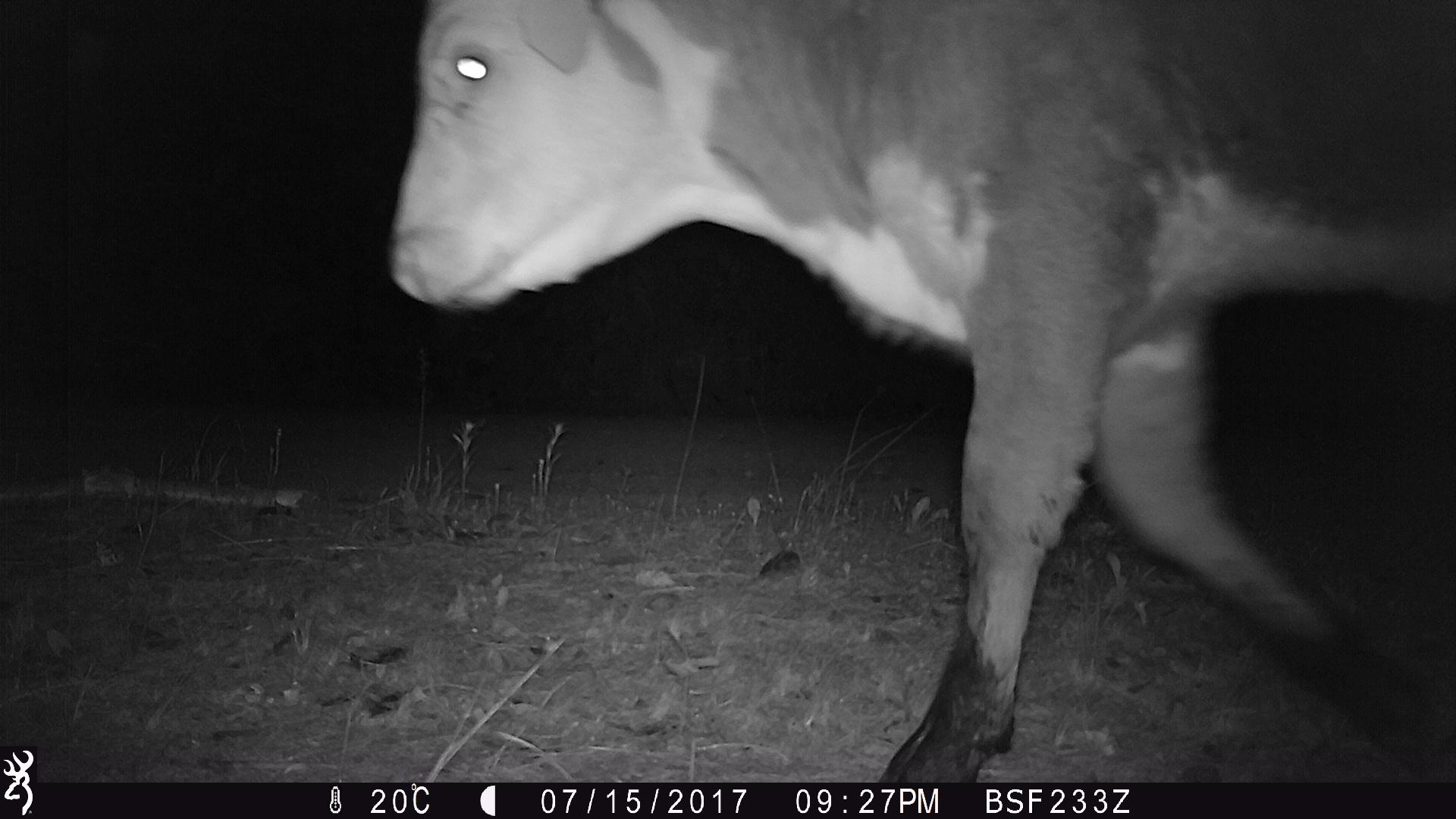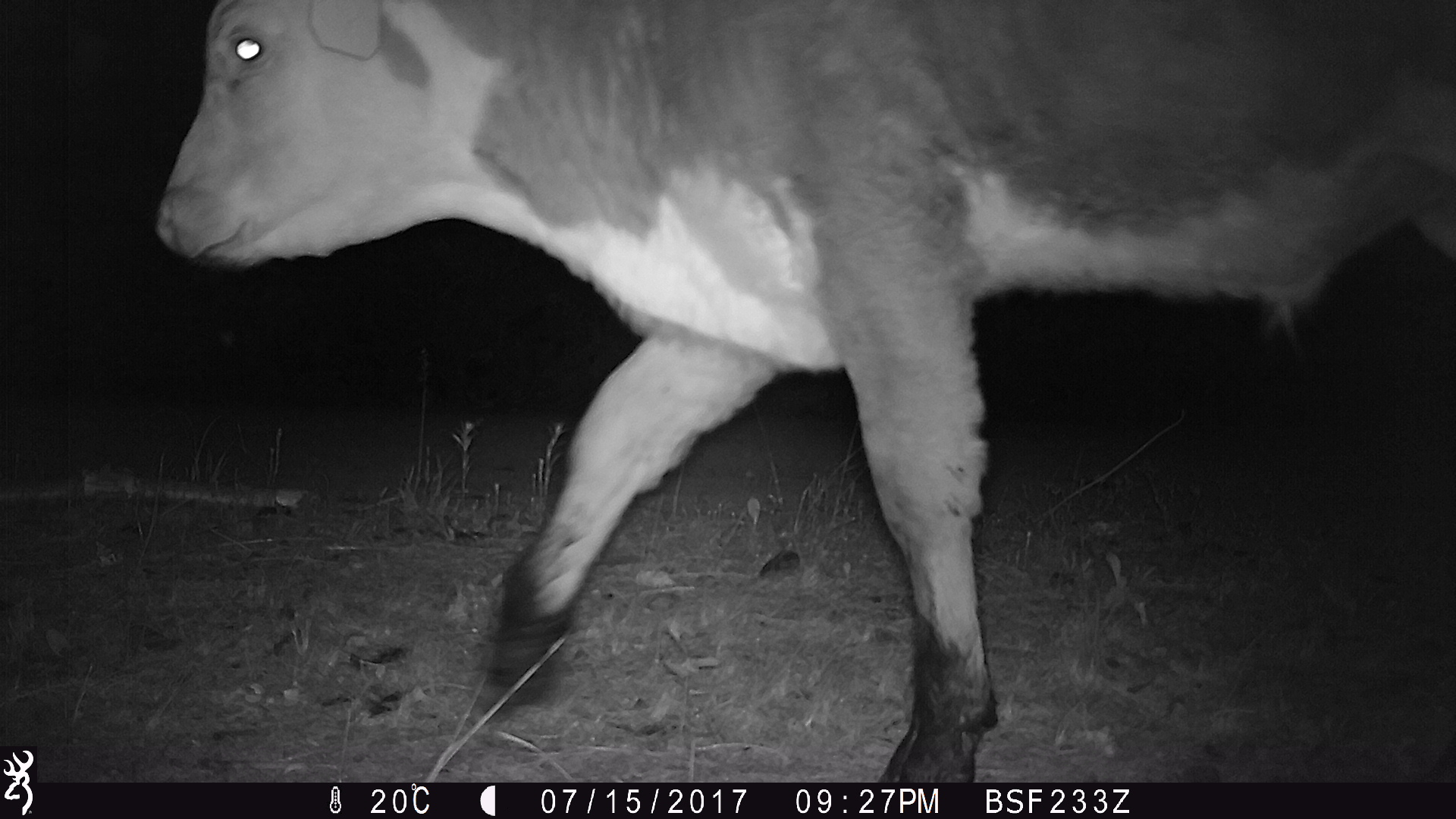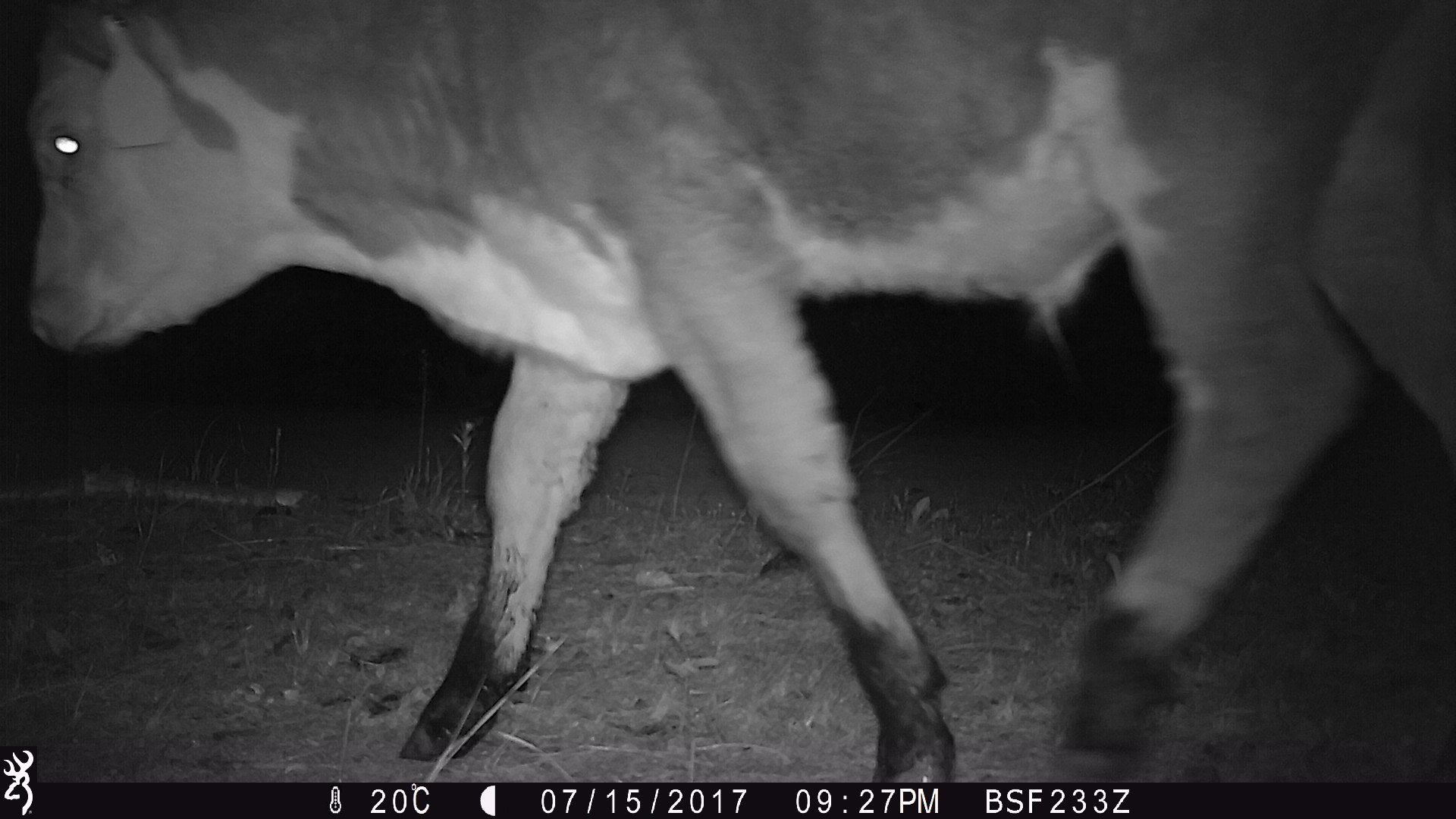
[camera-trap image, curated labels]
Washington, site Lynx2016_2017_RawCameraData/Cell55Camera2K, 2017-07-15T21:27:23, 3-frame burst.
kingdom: Animalia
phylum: Chordata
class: Mammalia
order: Artiodactyla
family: Bovidae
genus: Bos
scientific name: Bos taurus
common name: domestic cattle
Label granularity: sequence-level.